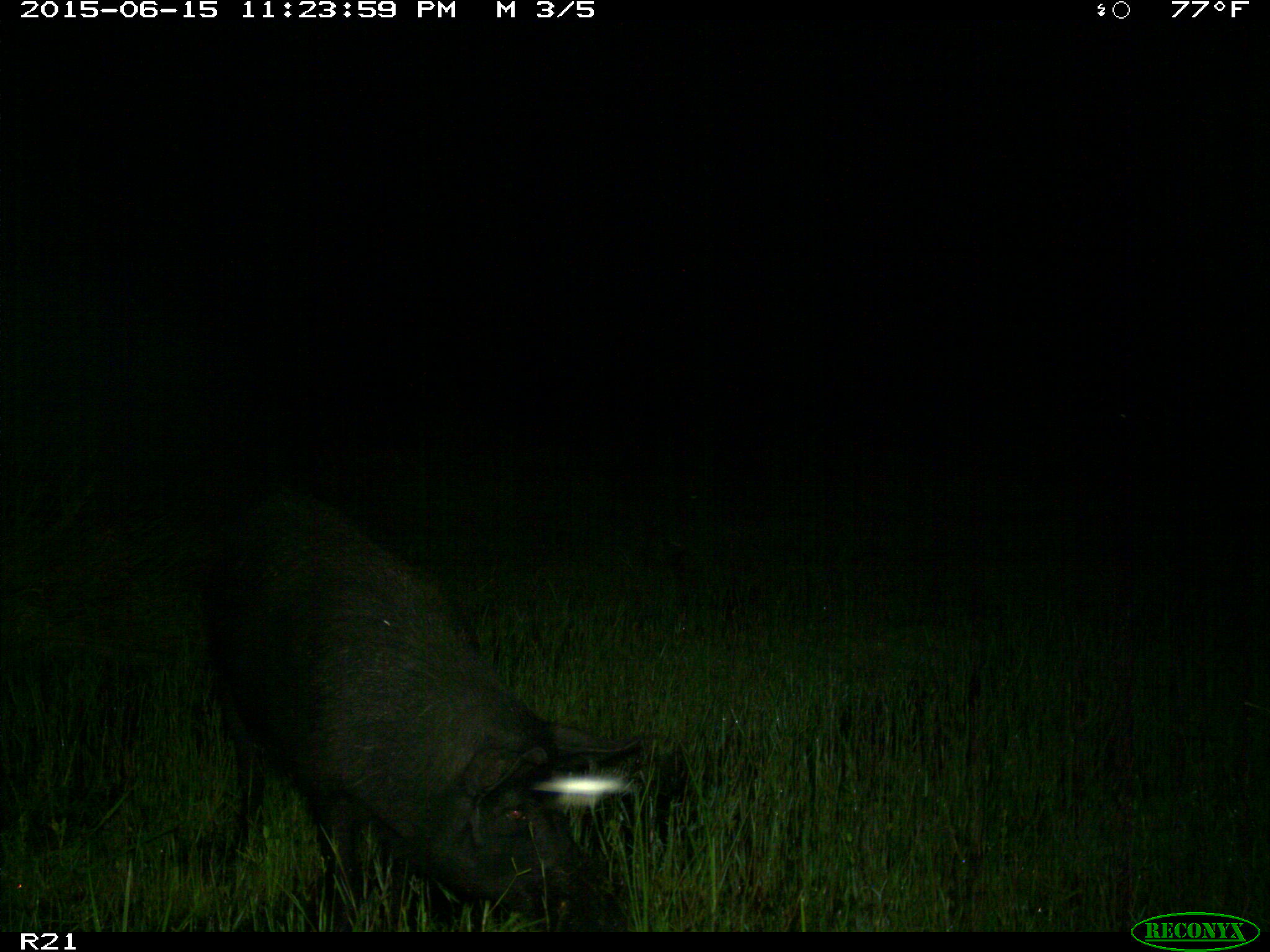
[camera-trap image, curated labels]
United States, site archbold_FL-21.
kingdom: Animalia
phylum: Chordata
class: Mammalia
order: Artiodactyla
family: Suidae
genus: Sus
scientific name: Sus scrofa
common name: wild boar